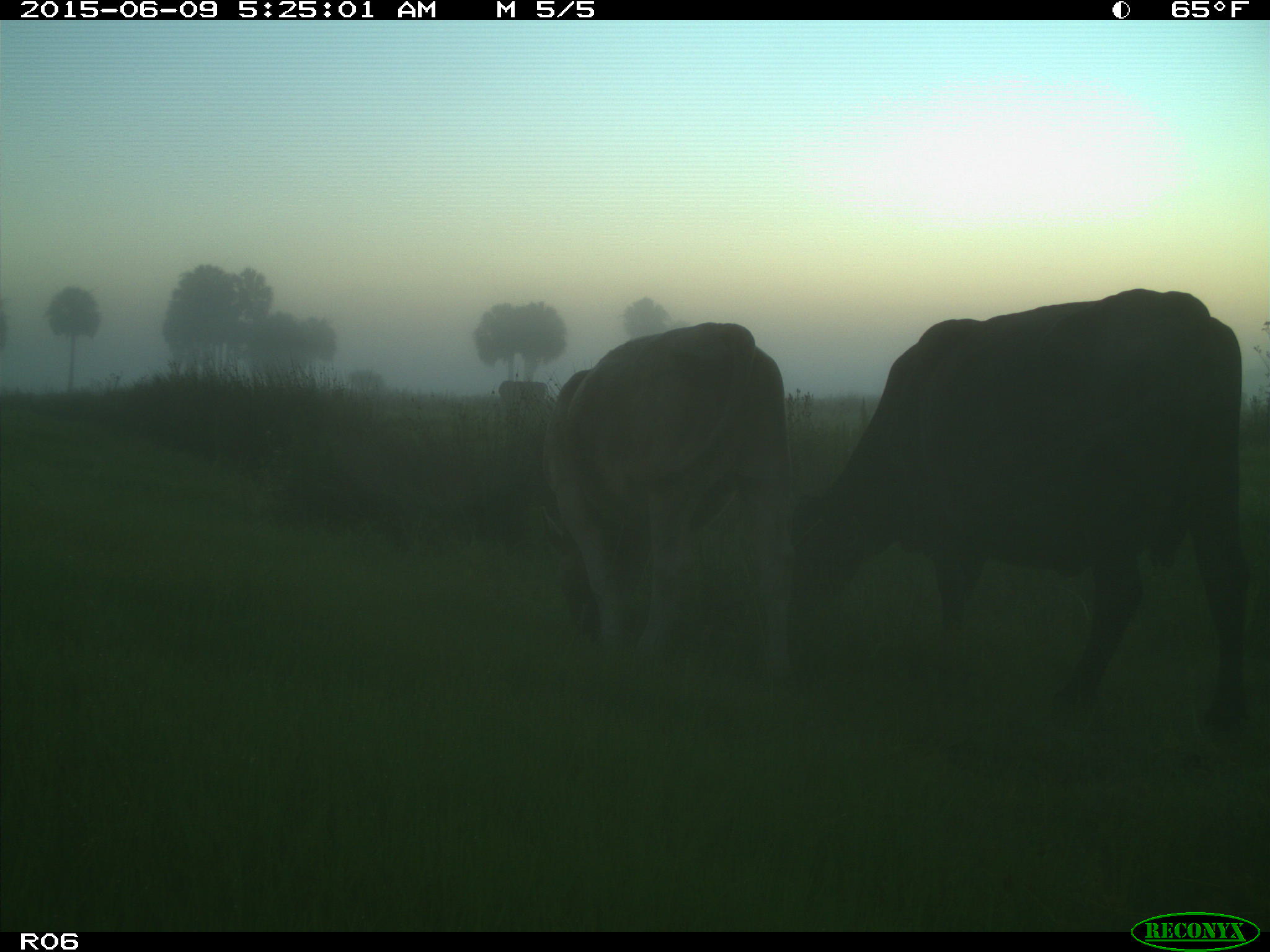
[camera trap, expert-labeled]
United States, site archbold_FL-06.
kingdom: Animalia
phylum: Chordata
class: Mammalia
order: Artiodactyla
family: Bovidae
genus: Bos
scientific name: Bos taurus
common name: domestic cow